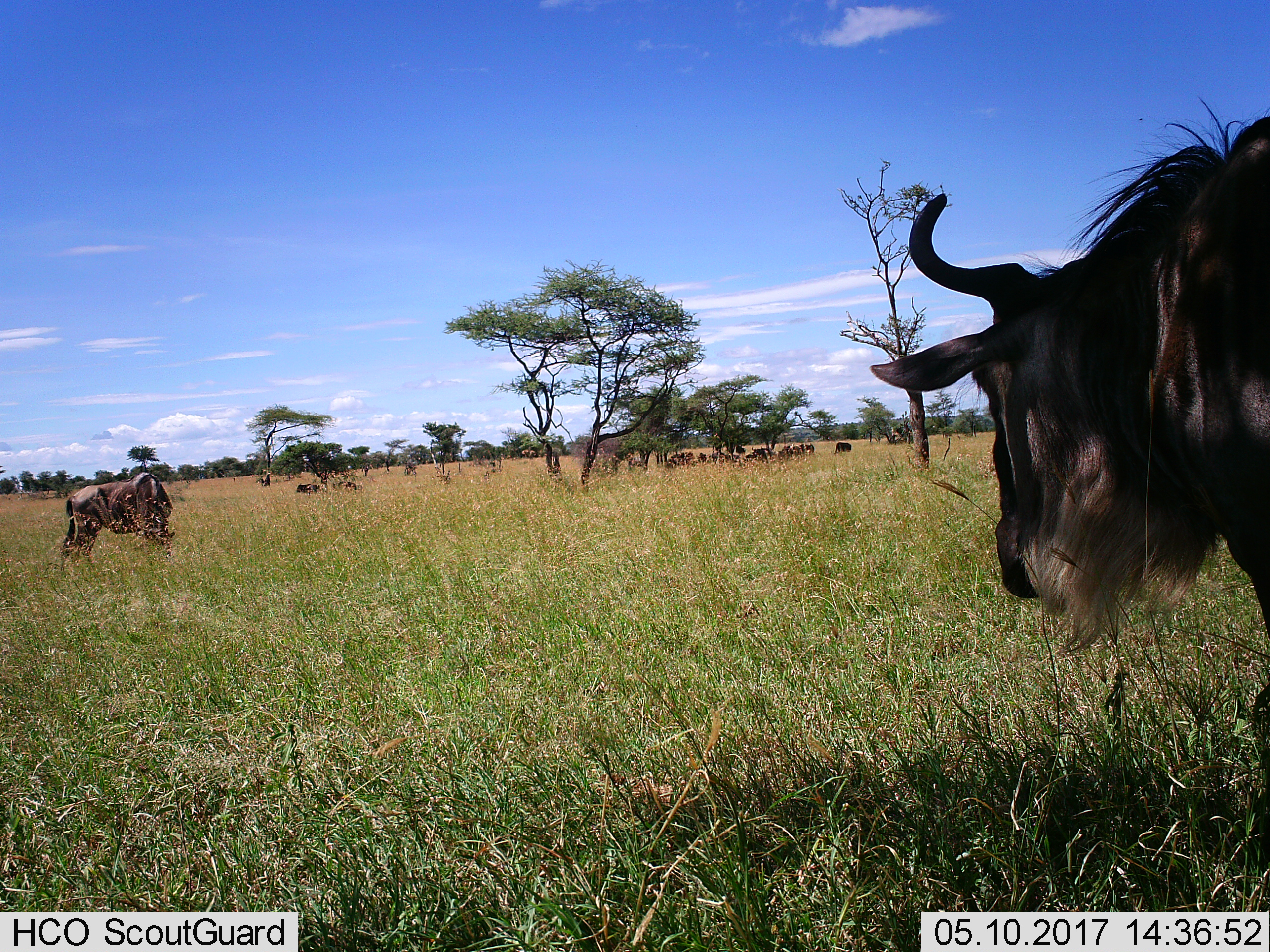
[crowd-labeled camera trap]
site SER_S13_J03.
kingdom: Animalia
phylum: Chordata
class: Mammalia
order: Artiodactyla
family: Bovidae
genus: Connochaetes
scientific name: Connochaetes taurinus taurinus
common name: blue wildebeest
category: wildebeestblue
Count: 11-50.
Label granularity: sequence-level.